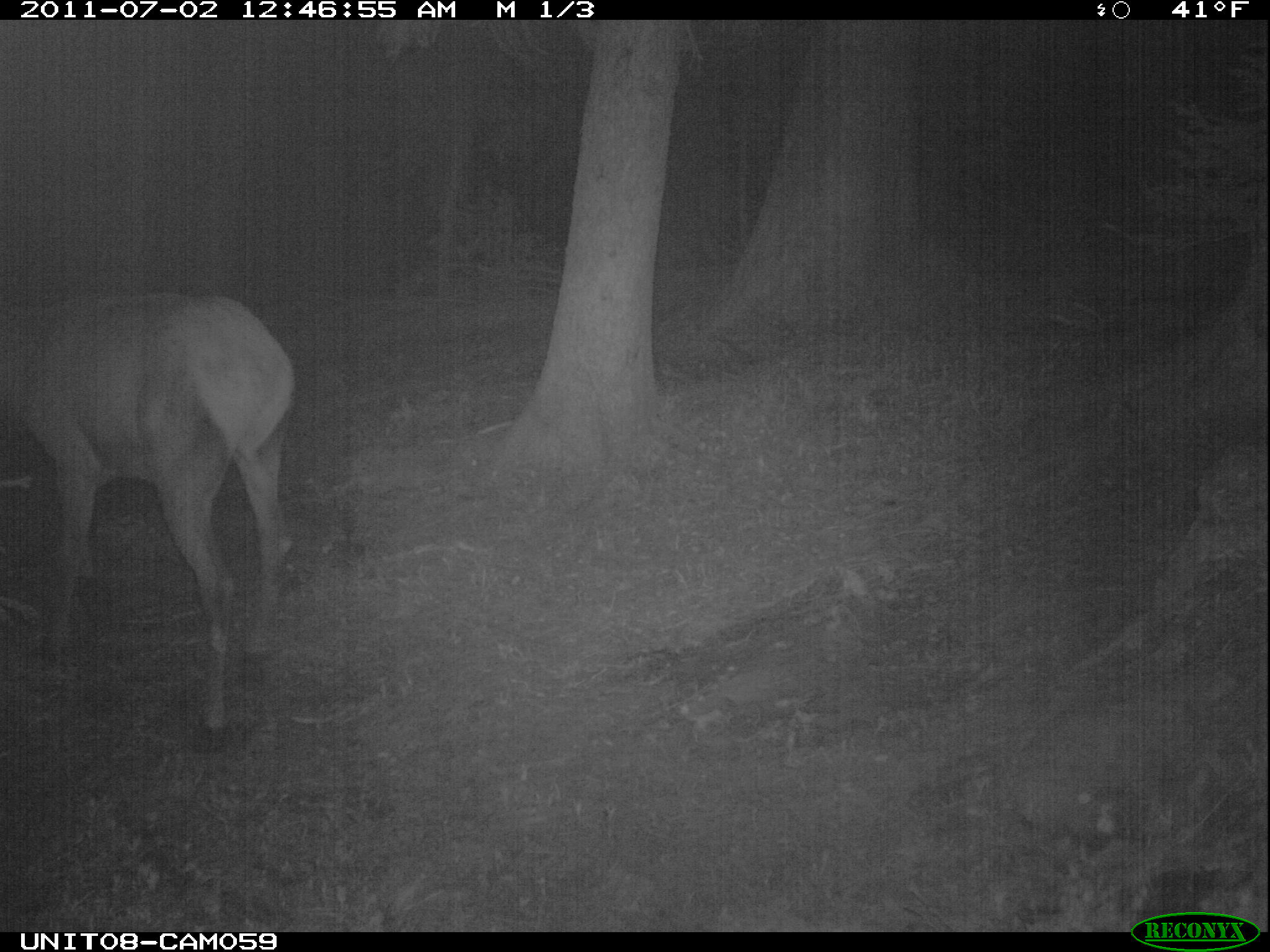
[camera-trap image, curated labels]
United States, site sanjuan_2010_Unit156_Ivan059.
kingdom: Animalia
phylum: Chordata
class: Mammalia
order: Artiodactyla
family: Cervidae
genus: Cervus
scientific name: Cervus elaphus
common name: red deer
Cervus elaphus (red deer).